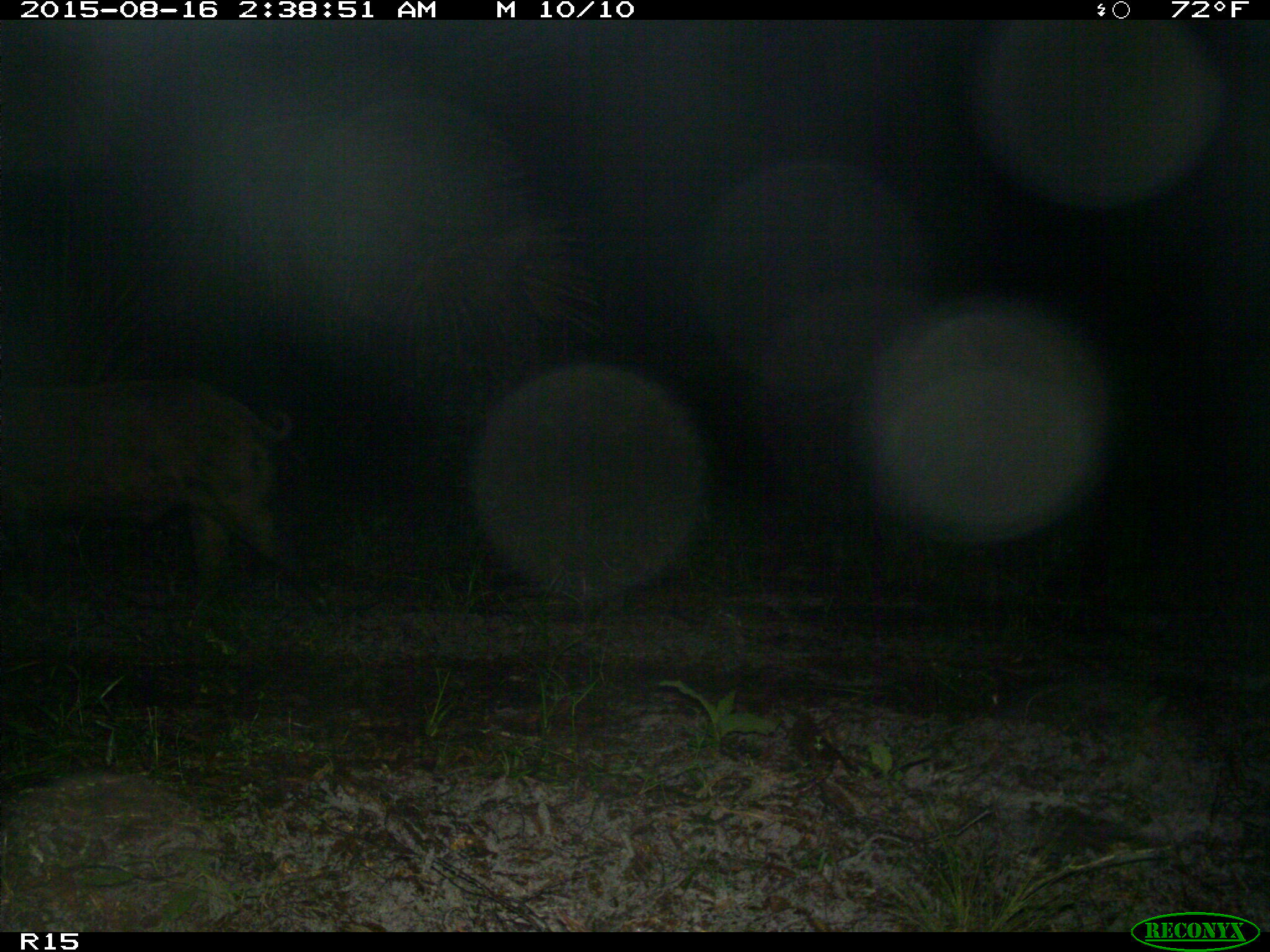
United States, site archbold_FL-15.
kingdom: Animalia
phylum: Chordata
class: Mammalia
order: Artiodactyla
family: Suidae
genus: Sus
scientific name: Sus scrofa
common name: wild boar